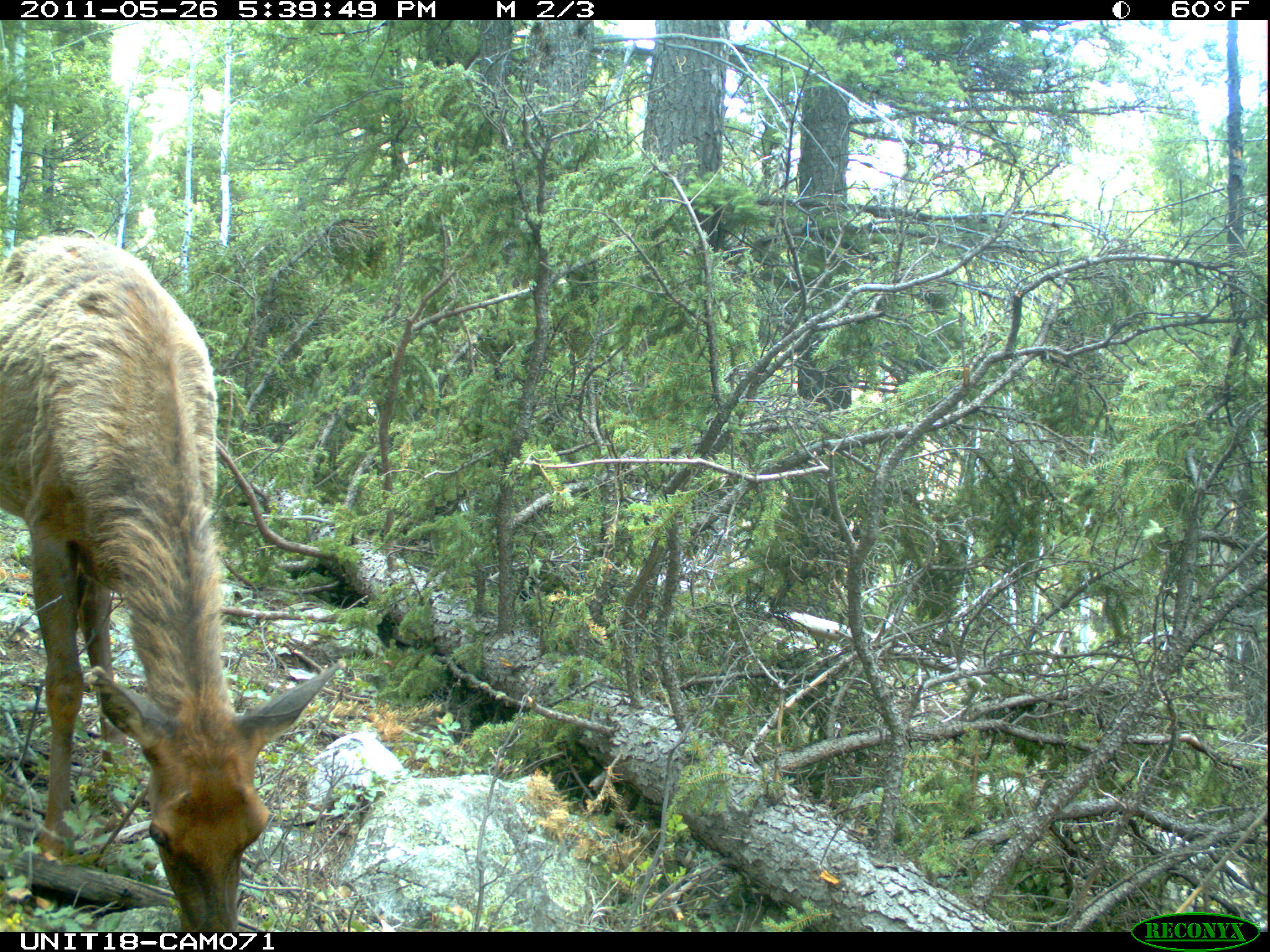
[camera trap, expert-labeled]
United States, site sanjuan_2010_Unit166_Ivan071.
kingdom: Animalia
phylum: Chordata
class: Mammalia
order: Artiodactyla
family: Cervidae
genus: Cervus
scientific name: Cervus elaphus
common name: red deer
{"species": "Cervus elaphus (red deer)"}